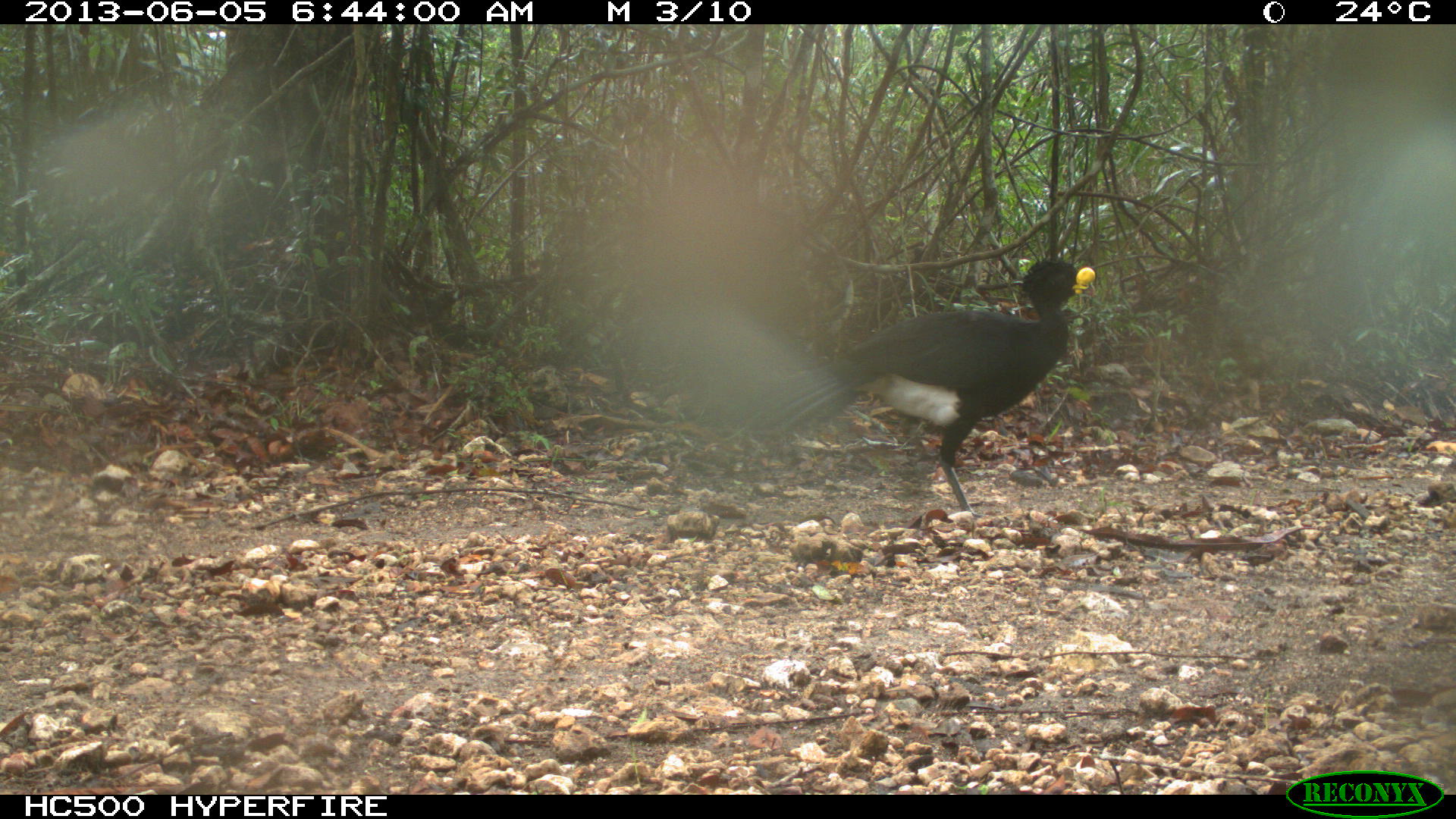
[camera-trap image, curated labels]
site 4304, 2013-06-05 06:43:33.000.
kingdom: Animalia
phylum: Chordata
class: Aves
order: Galliformes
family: Cracidae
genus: Crax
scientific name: Crax rubra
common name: great curassow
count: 1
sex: male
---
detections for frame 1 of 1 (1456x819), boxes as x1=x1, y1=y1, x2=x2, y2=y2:
crax rubra: x1=737, y1=257, x2=1095, y2=521